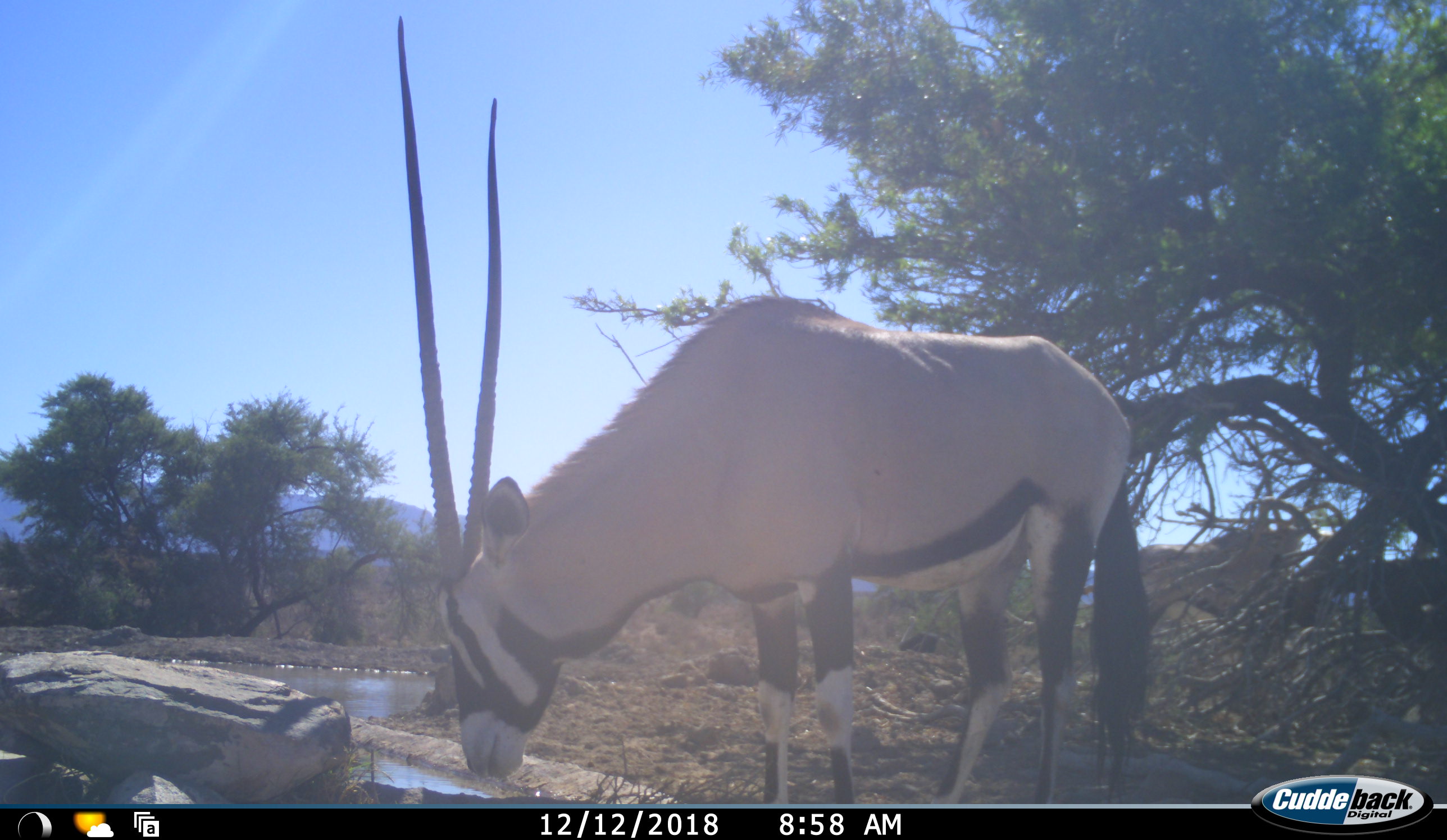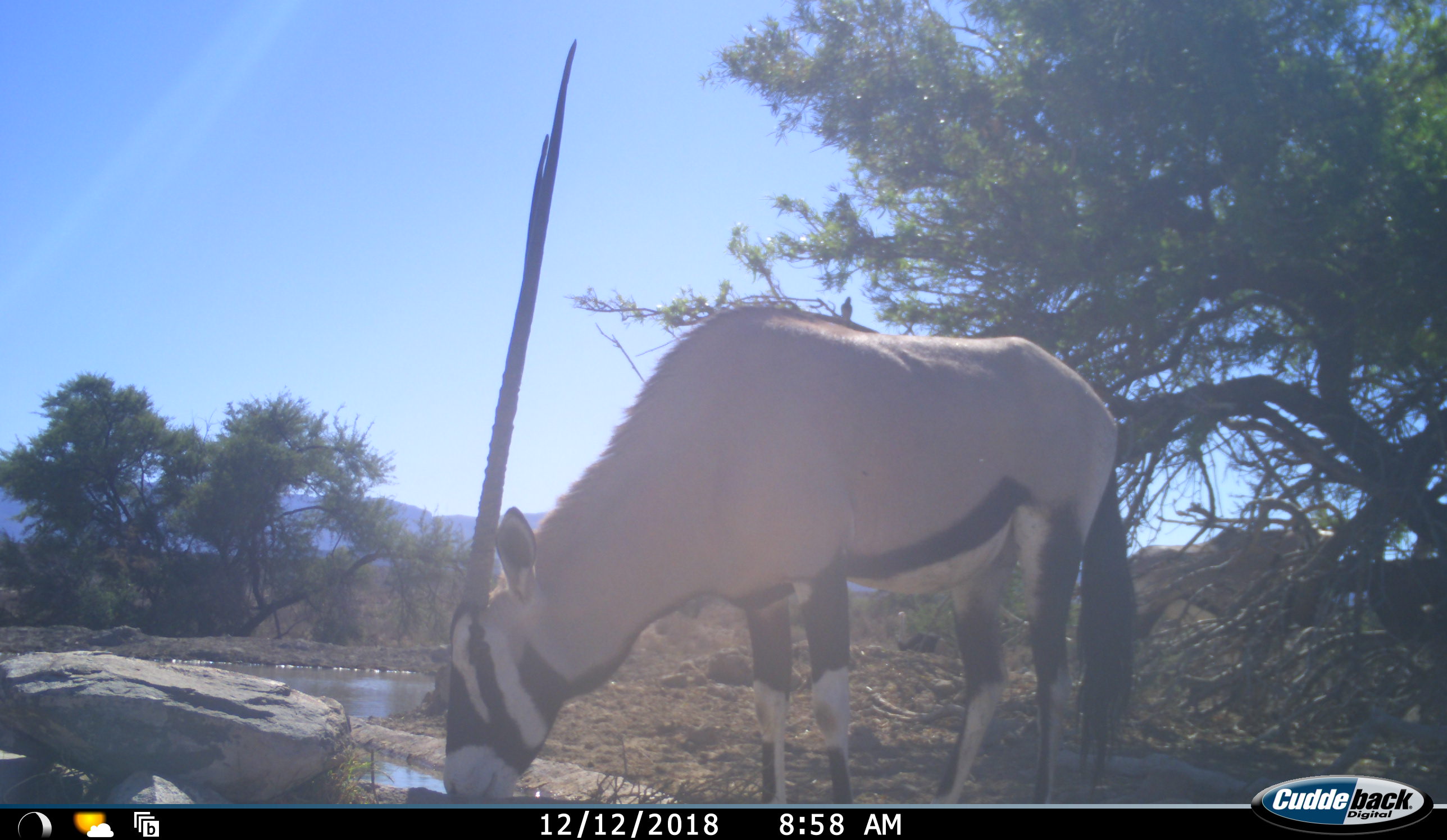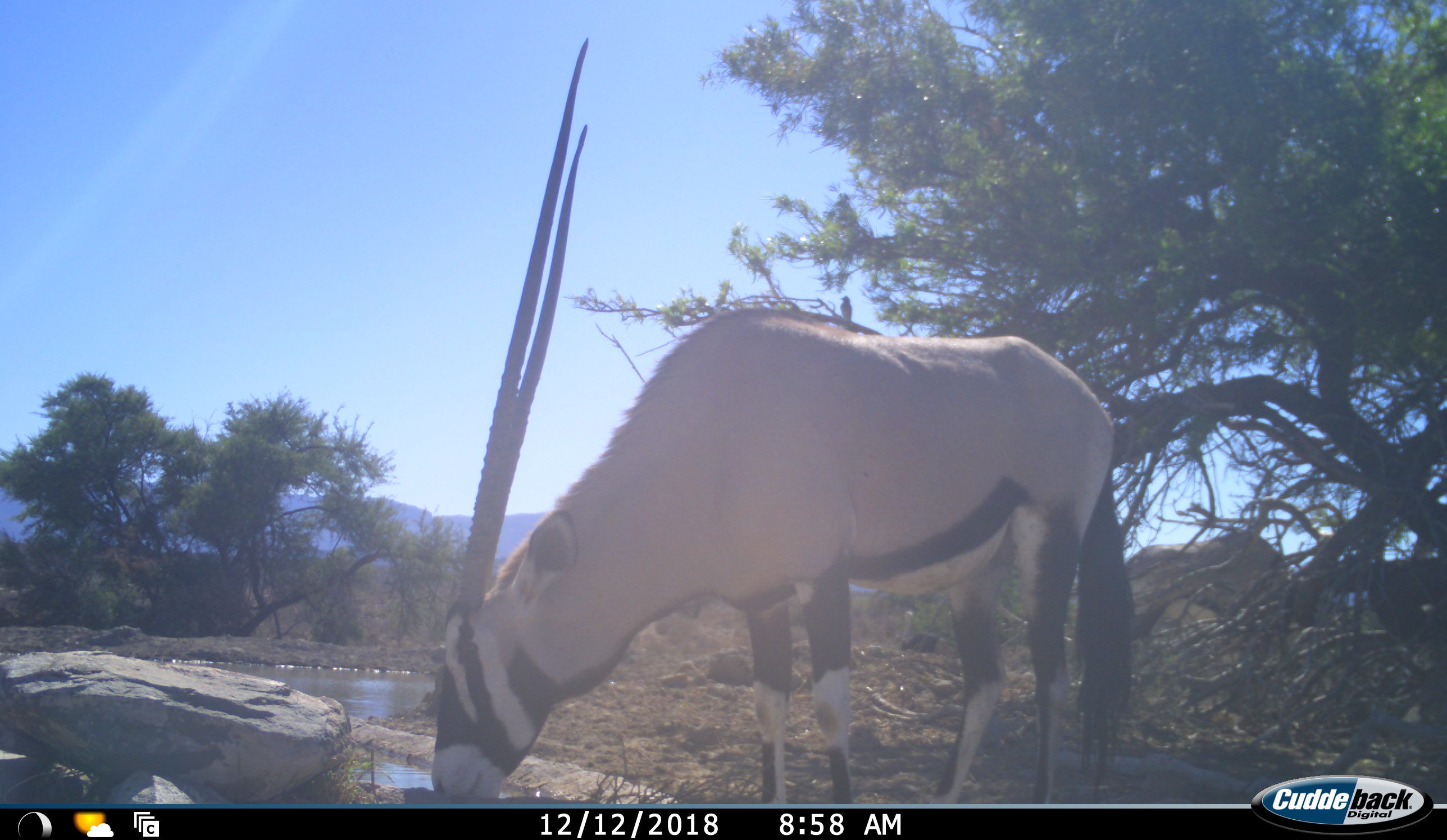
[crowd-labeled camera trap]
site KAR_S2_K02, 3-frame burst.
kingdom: Animalia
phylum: Chordata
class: Mammalia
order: Artiodactyla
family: Bovidae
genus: Oryx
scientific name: Oryx gazella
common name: gemsbok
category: oryx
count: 2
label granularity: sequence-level